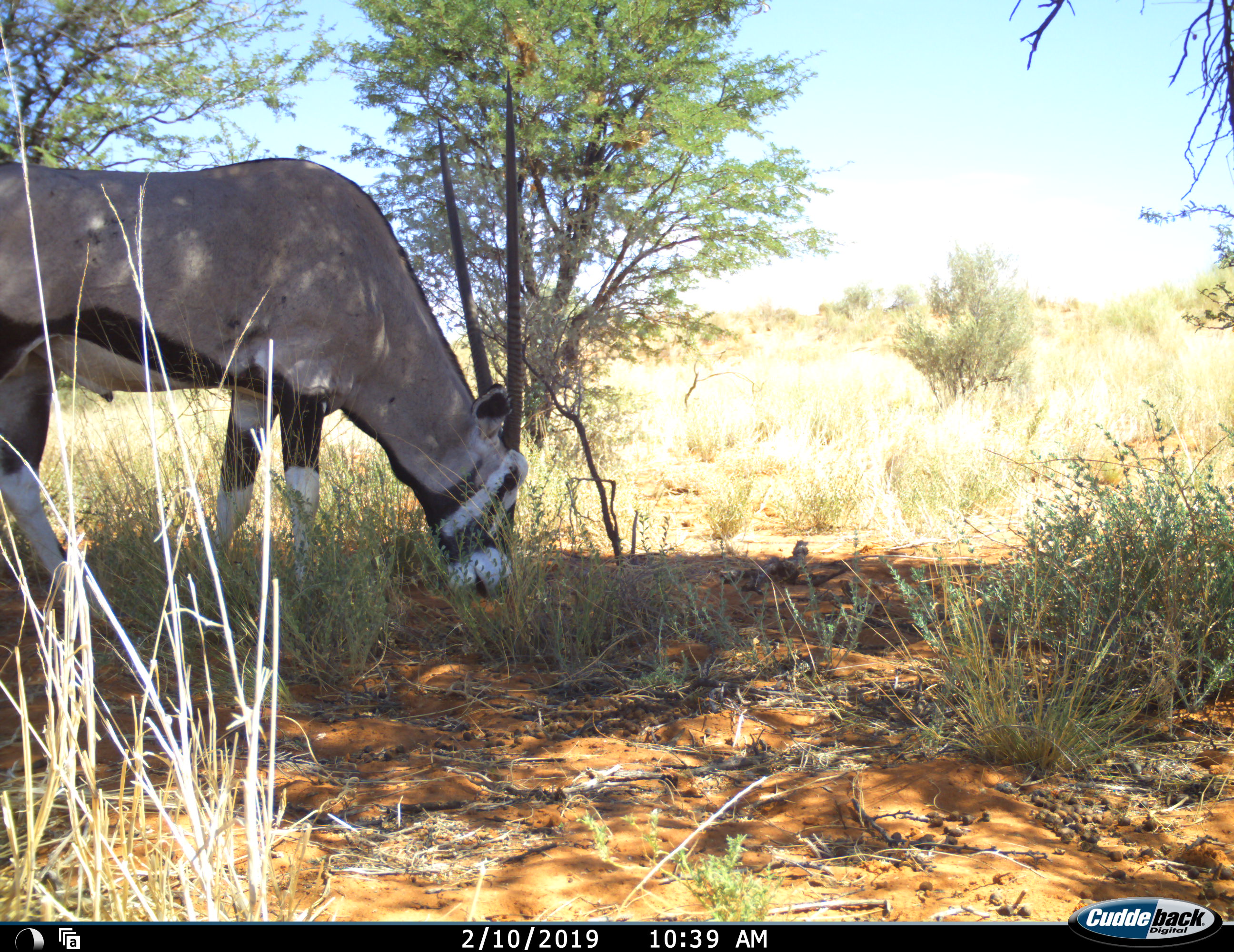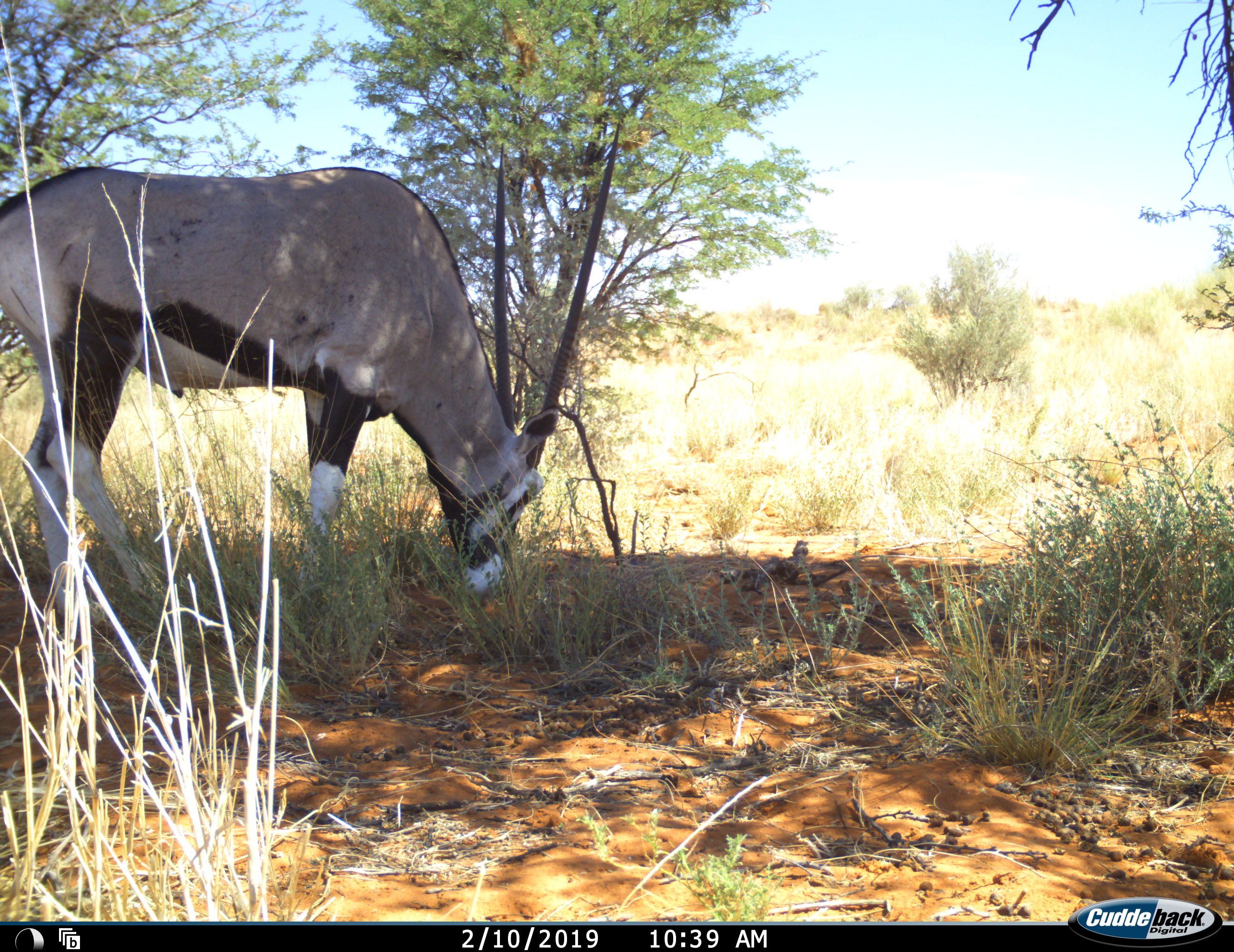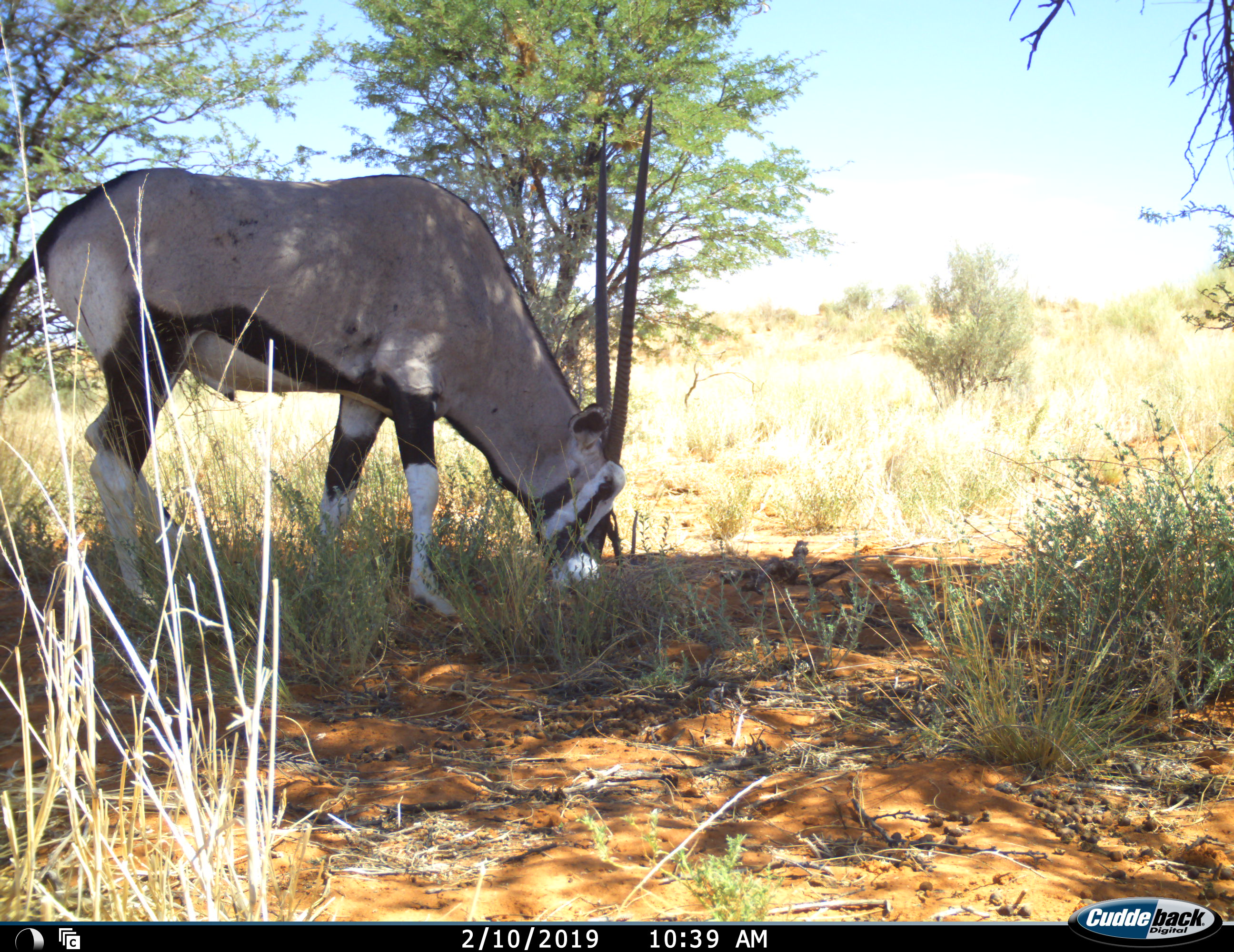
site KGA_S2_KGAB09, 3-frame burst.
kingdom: Animalia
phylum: Chordata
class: Mammalia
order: Artiodactyla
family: Bovidae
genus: Oryx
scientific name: Oryx gazella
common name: gemsbok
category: oryx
Oryx (gemsbok) (Oryx gazella), count 1. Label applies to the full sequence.